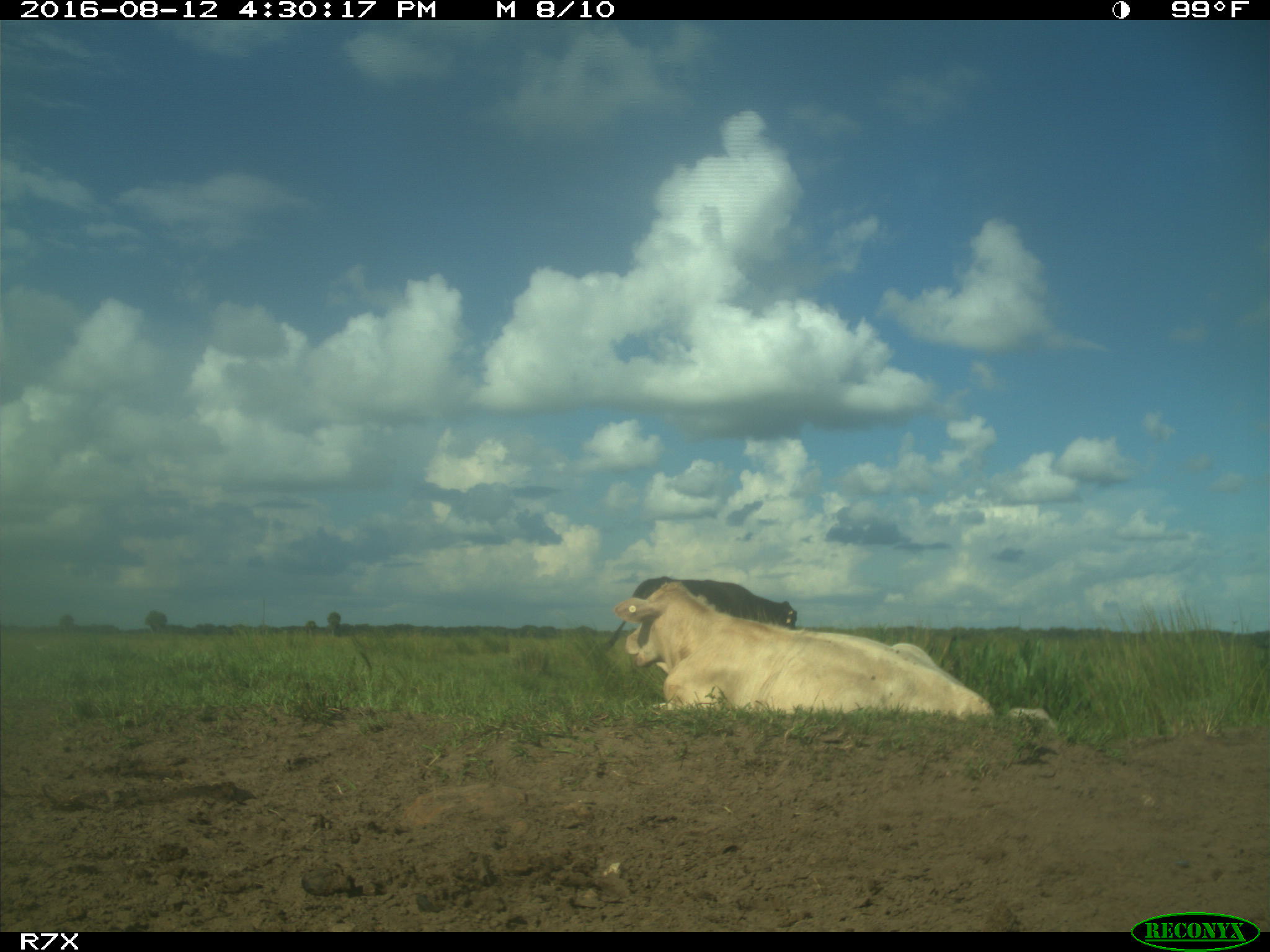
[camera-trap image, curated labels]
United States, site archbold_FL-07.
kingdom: Animalia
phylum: Chordata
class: Mammalia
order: Artiodactyla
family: Bovidae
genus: Bos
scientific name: Bos taurus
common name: domestic cow